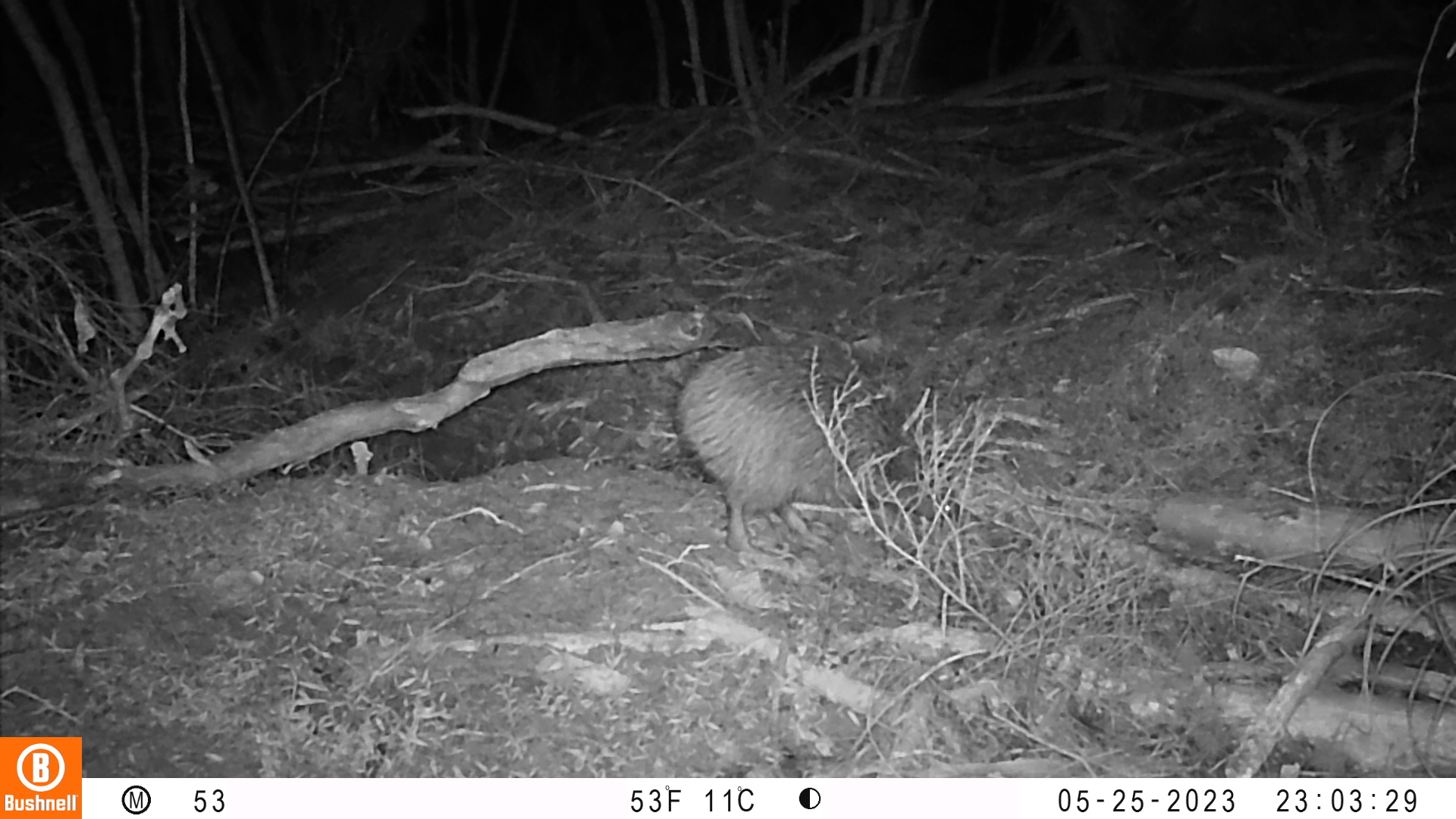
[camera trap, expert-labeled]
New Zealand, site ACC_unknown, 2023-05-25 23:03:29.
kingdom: Animalia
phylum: Chordata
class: Aves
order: Apterygiformes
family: Apterygidae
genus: Apteryx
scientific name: Apteryx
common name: kiwi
Kiwi (Apteryx).